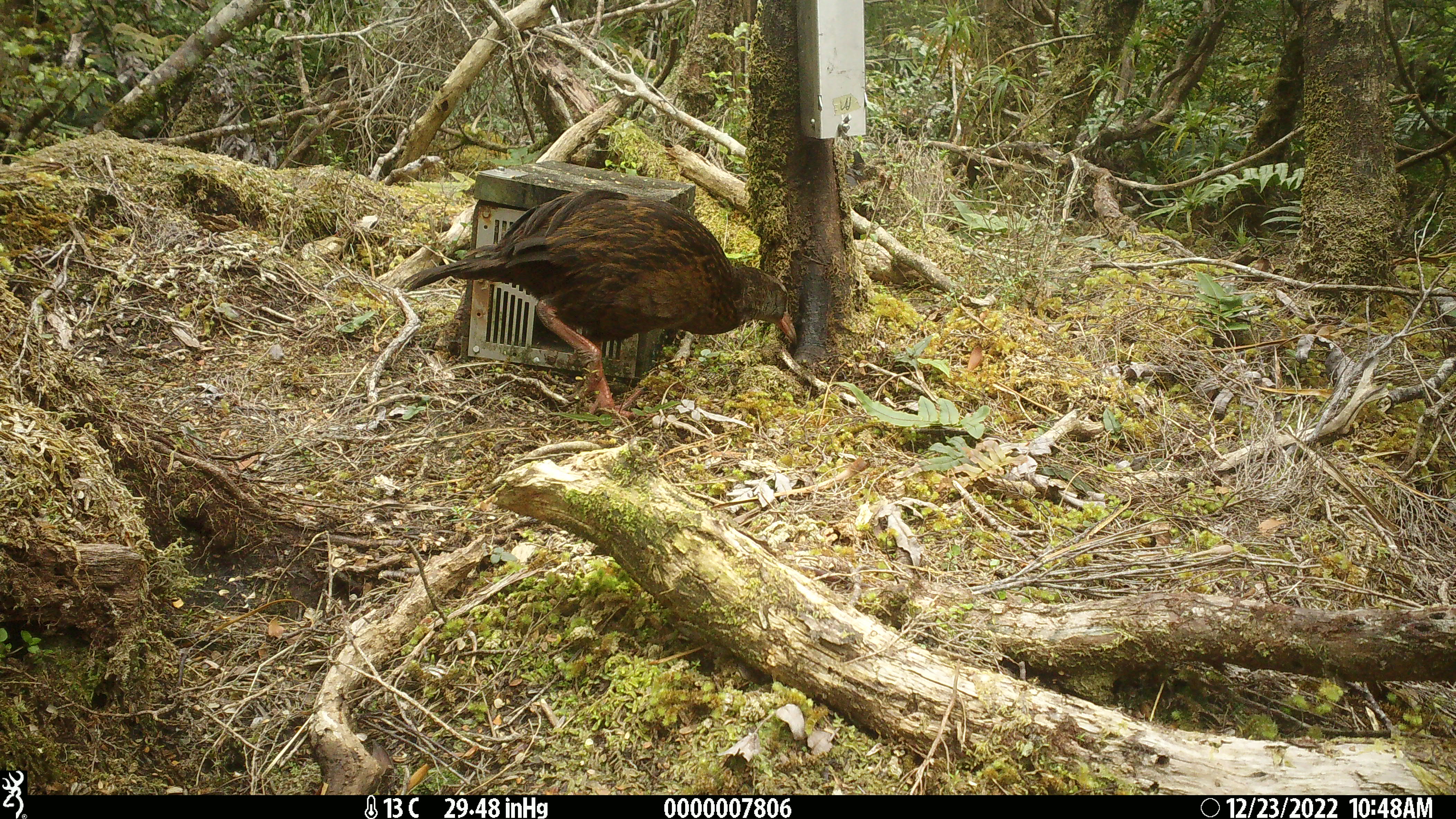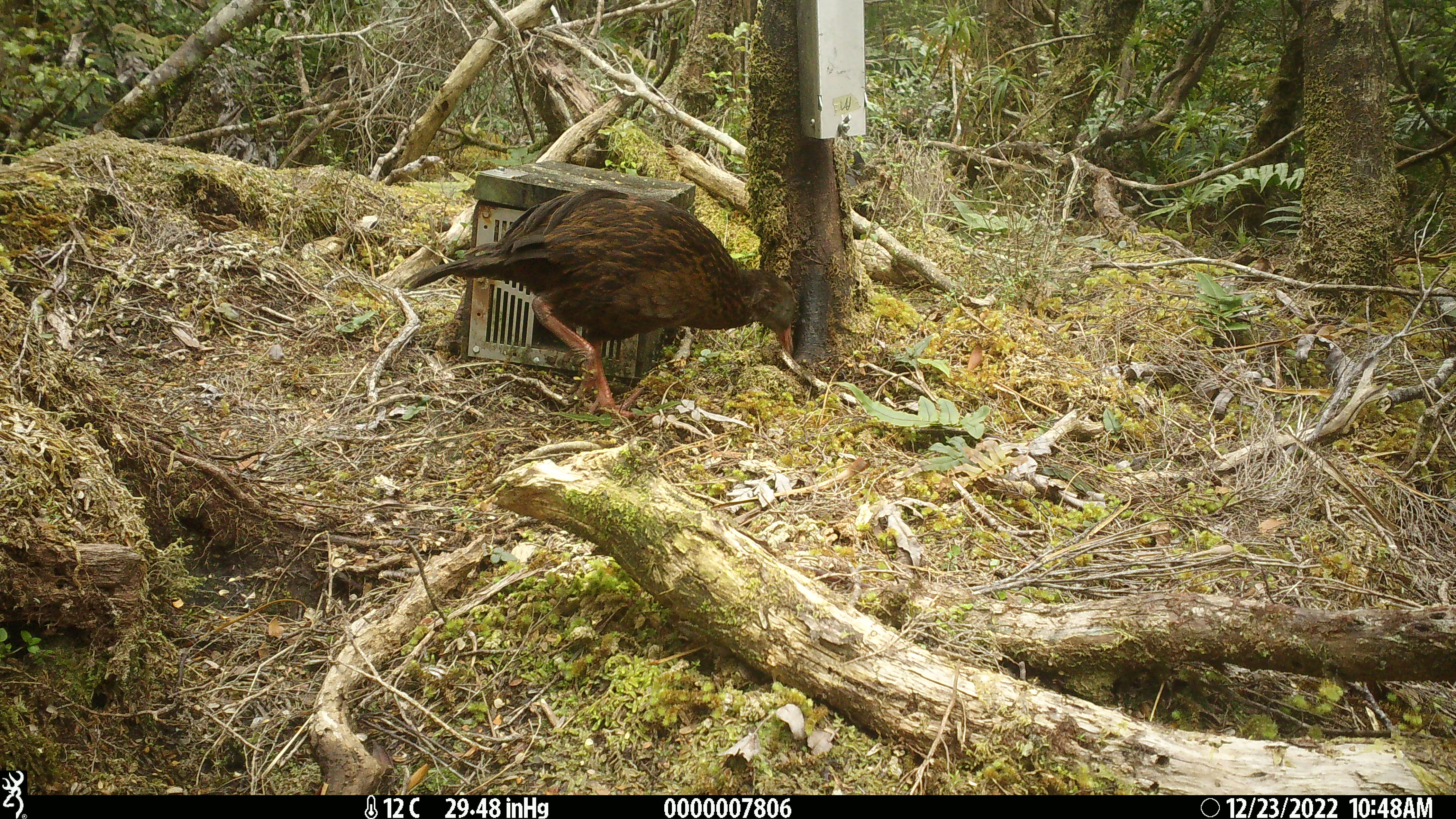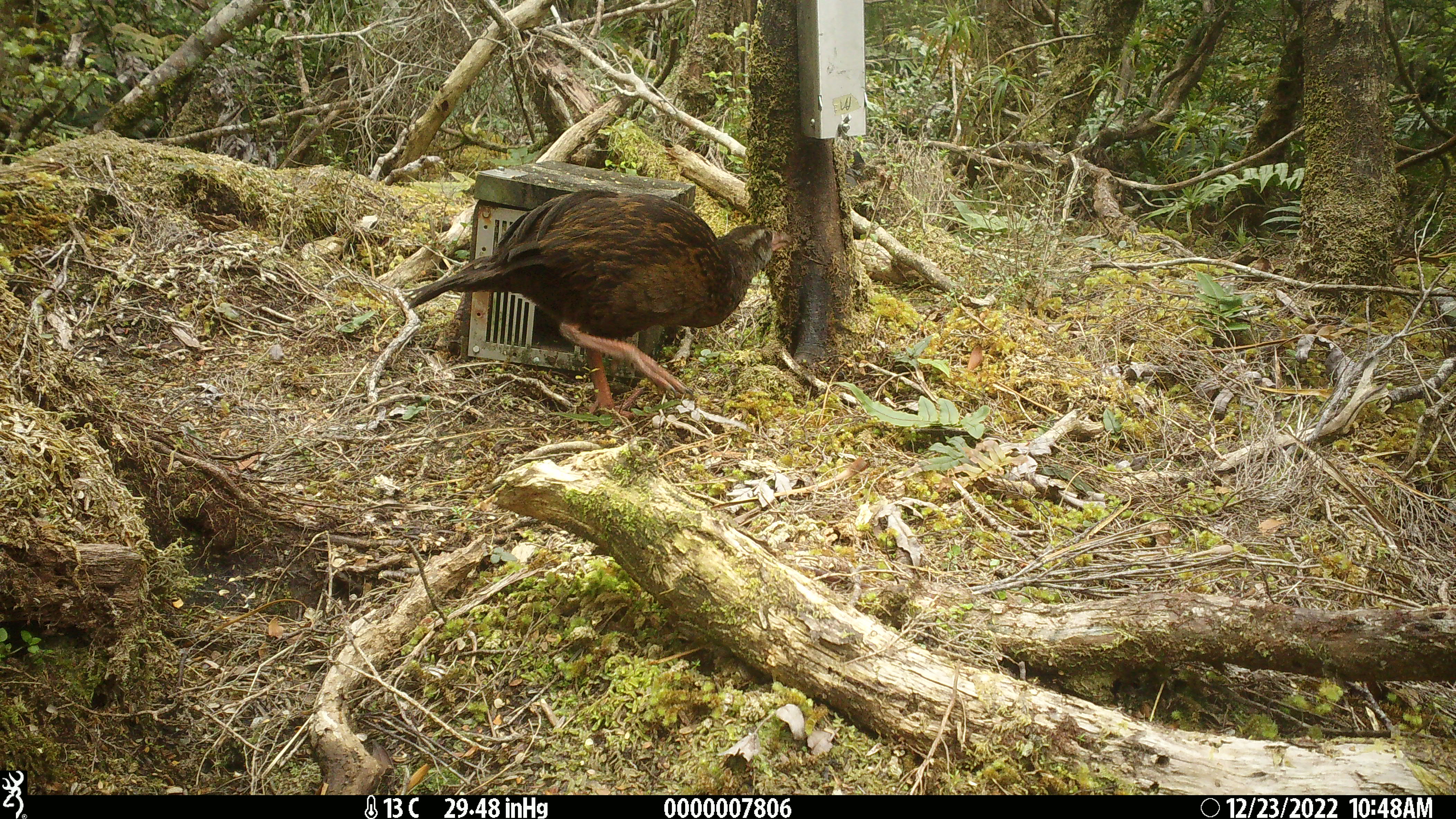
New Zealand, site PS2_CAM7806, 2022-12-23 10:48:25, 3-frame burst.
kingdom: Animalia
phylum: Chordata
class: Aves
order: Gruiformes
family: Rallidae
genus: Gallirallus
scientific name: Gallirallus australis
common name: weka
Weka (Gallirallus australis).